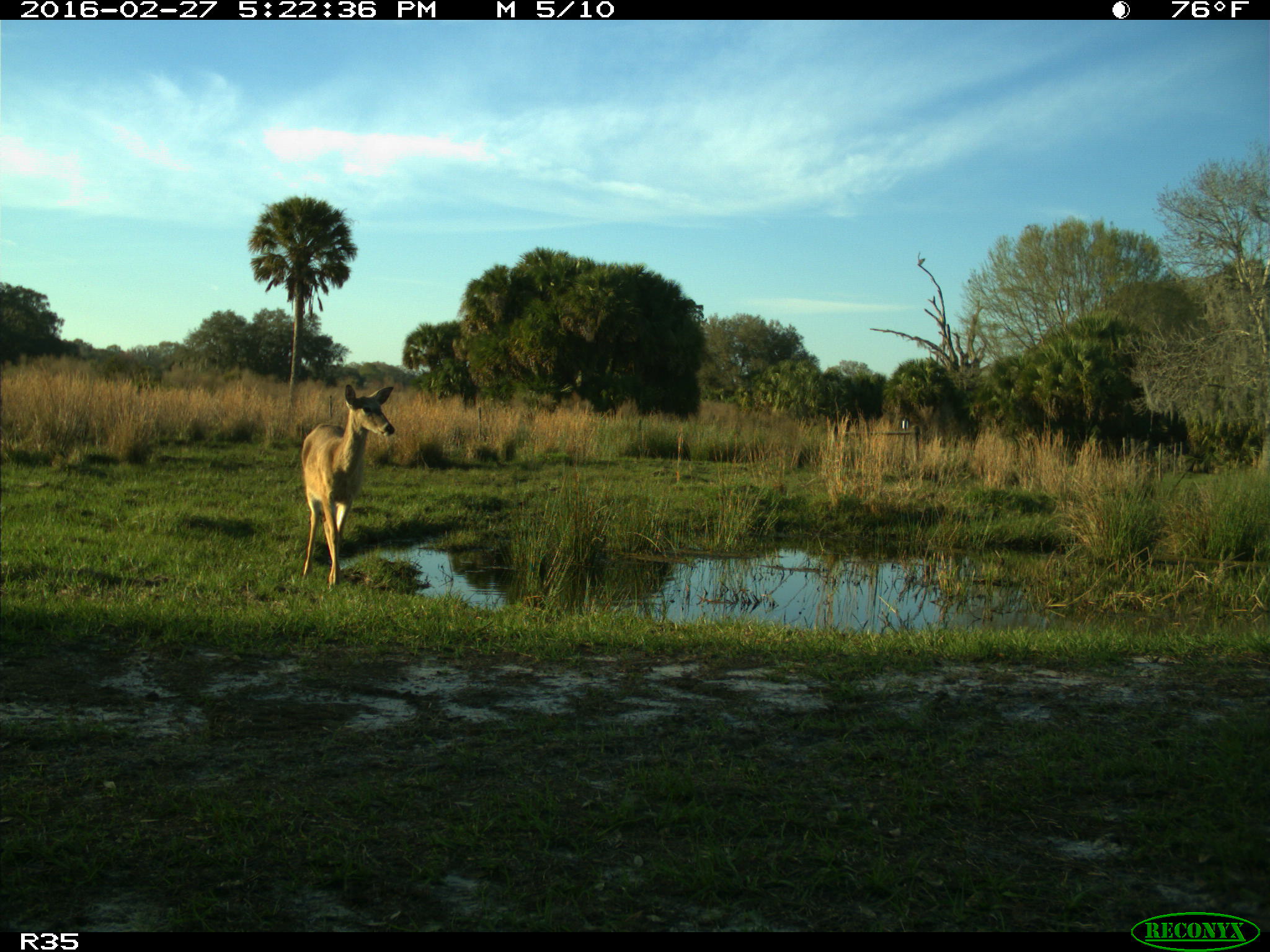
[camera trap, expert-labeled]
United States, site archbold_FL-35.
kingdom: Animalia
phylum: Chordata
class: Mammalia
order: Artiodactyla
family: Cervidae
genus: Odocoileus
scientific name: Odocoileus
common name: deer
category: unidentified deer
Unidentified deer (deer) (Odocoileus).